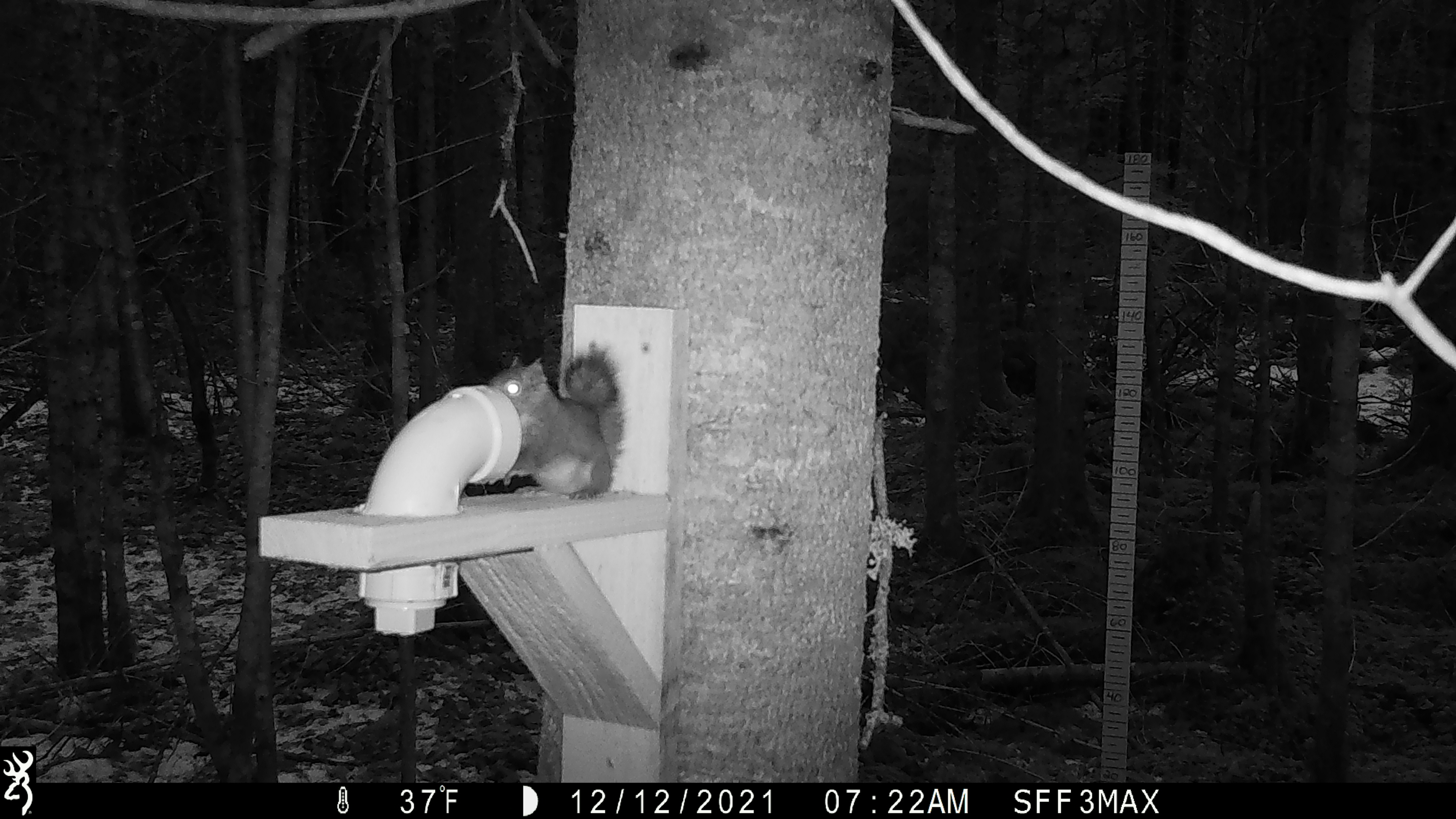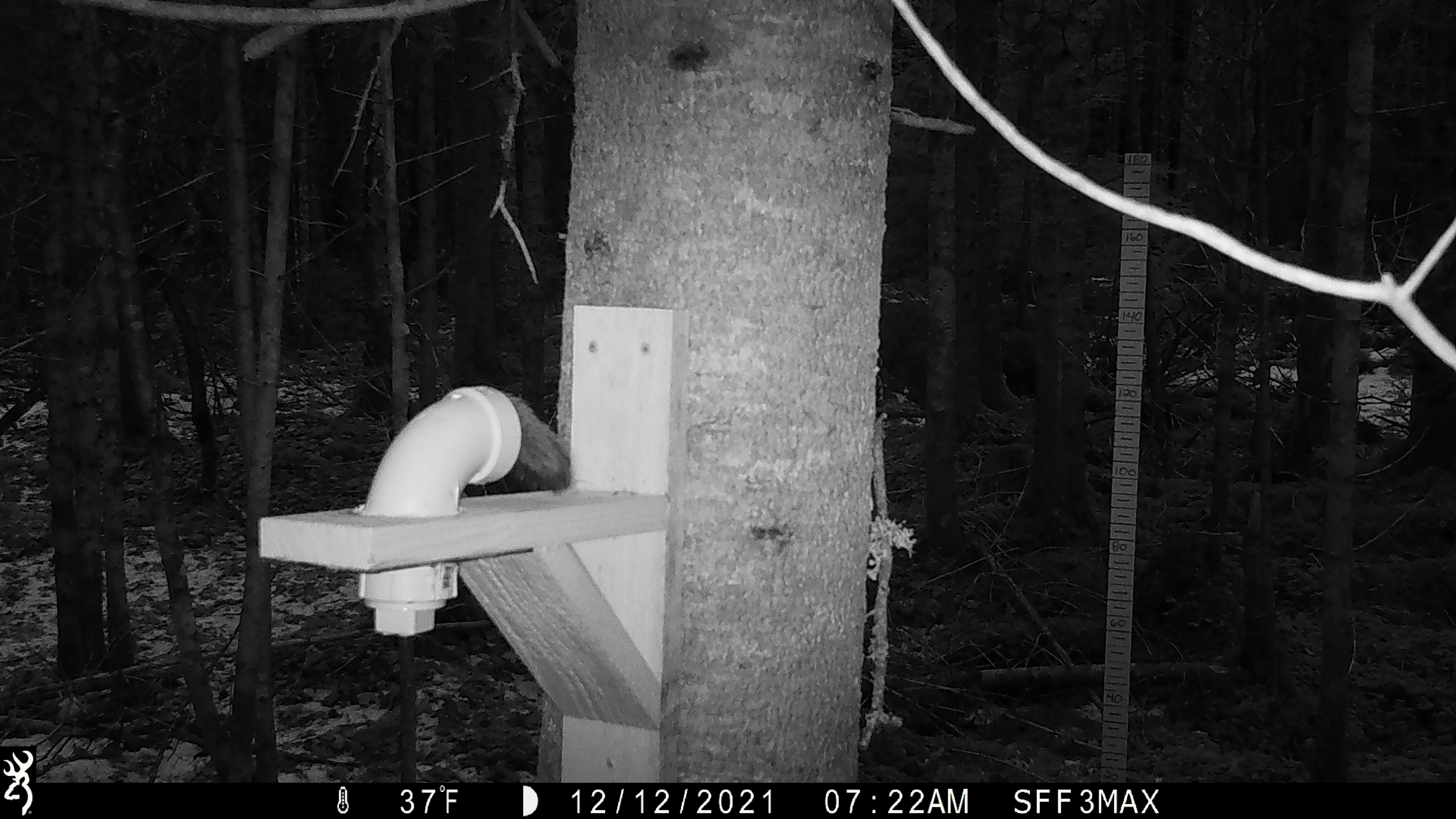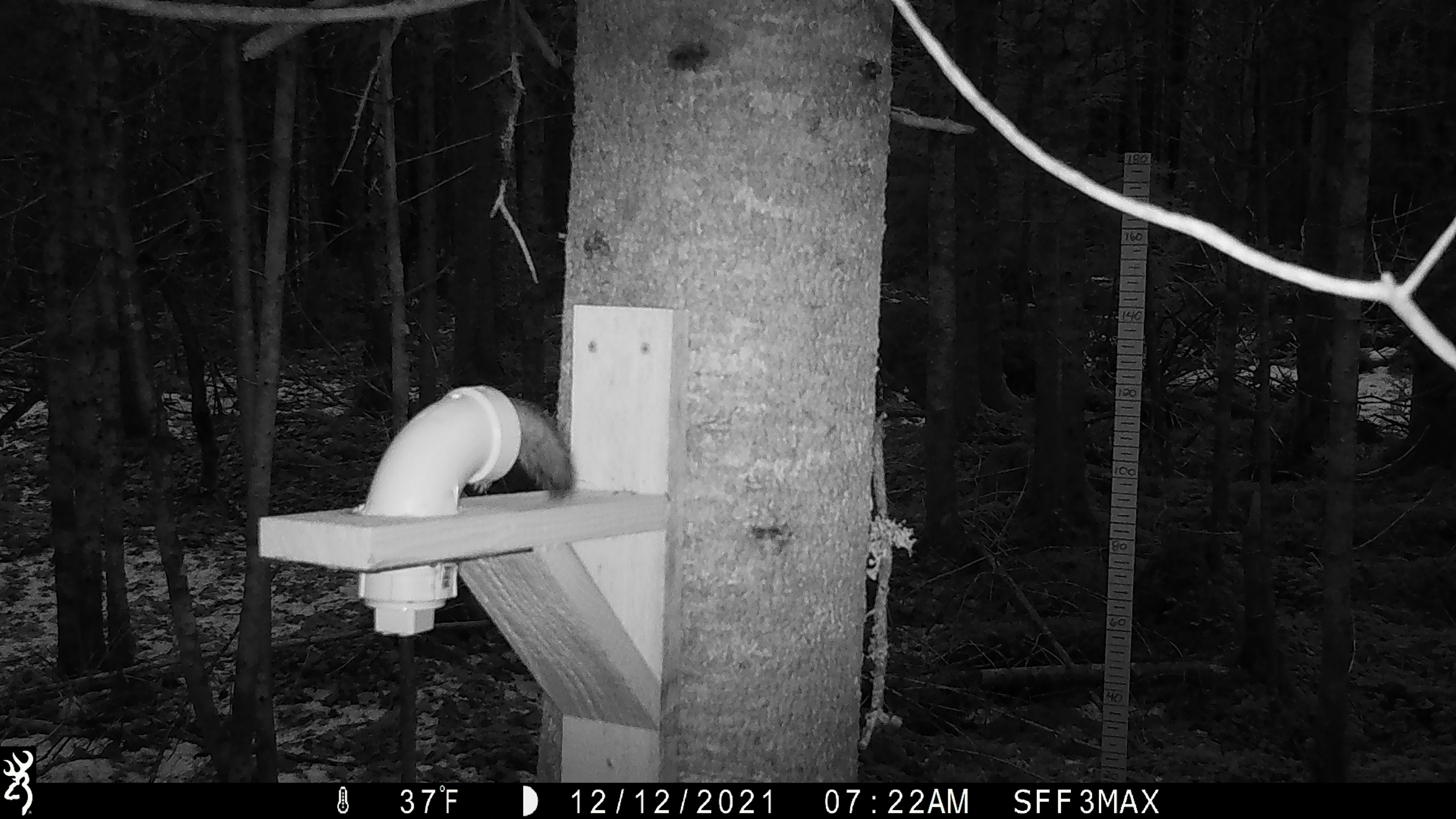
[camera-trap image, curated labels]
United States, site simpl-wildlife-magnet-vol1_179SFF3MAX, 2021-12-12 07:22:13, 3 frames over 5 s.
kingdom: Animalia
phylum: Chordata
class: Mammalia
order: Rodentia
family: Sciuridae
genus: Tamiasciurus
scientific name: Tamiasciurus hudsonicus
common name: red squirrel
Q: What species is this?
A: Red squirrel (Tamiasciurus hudsonicus).